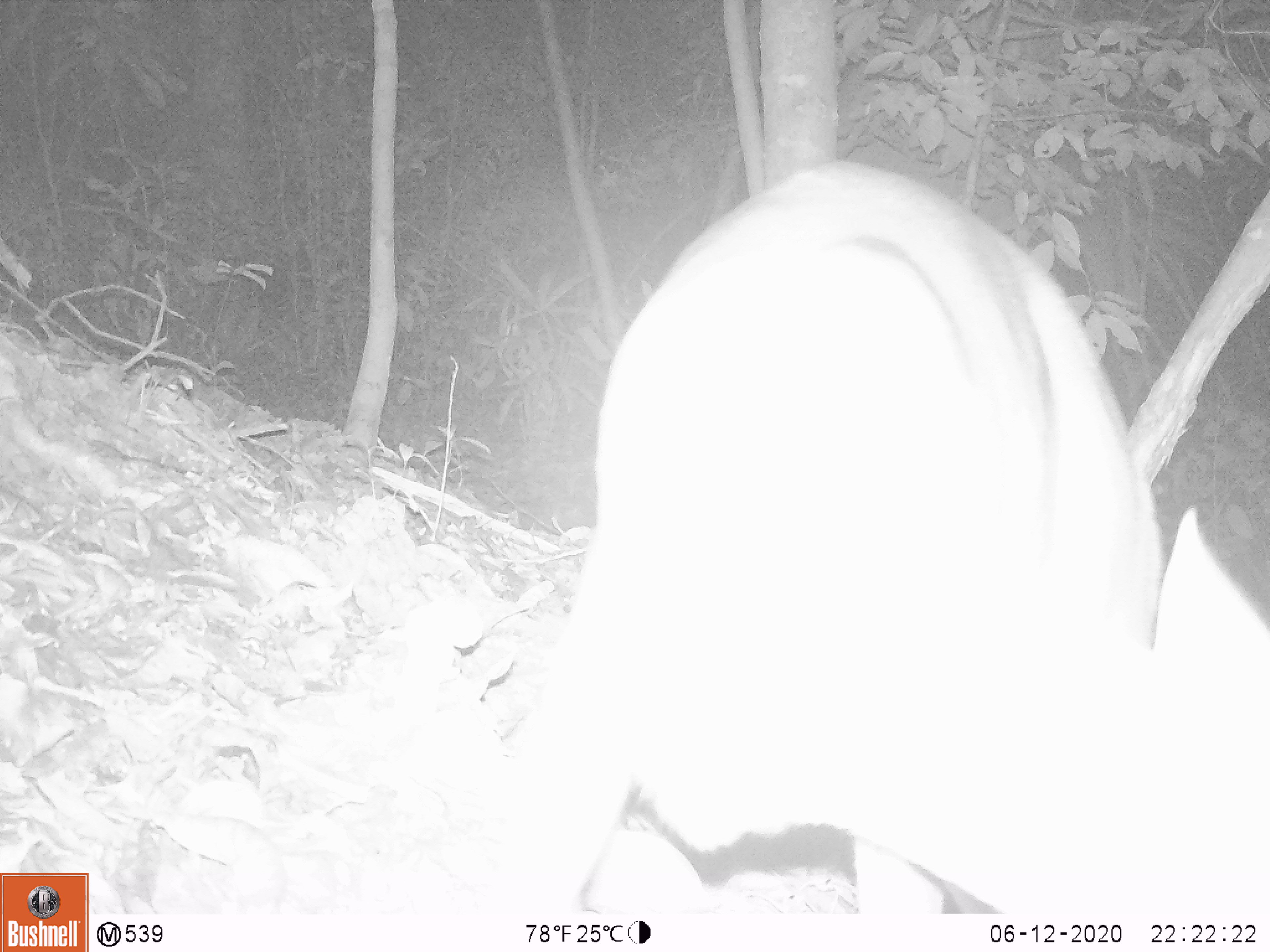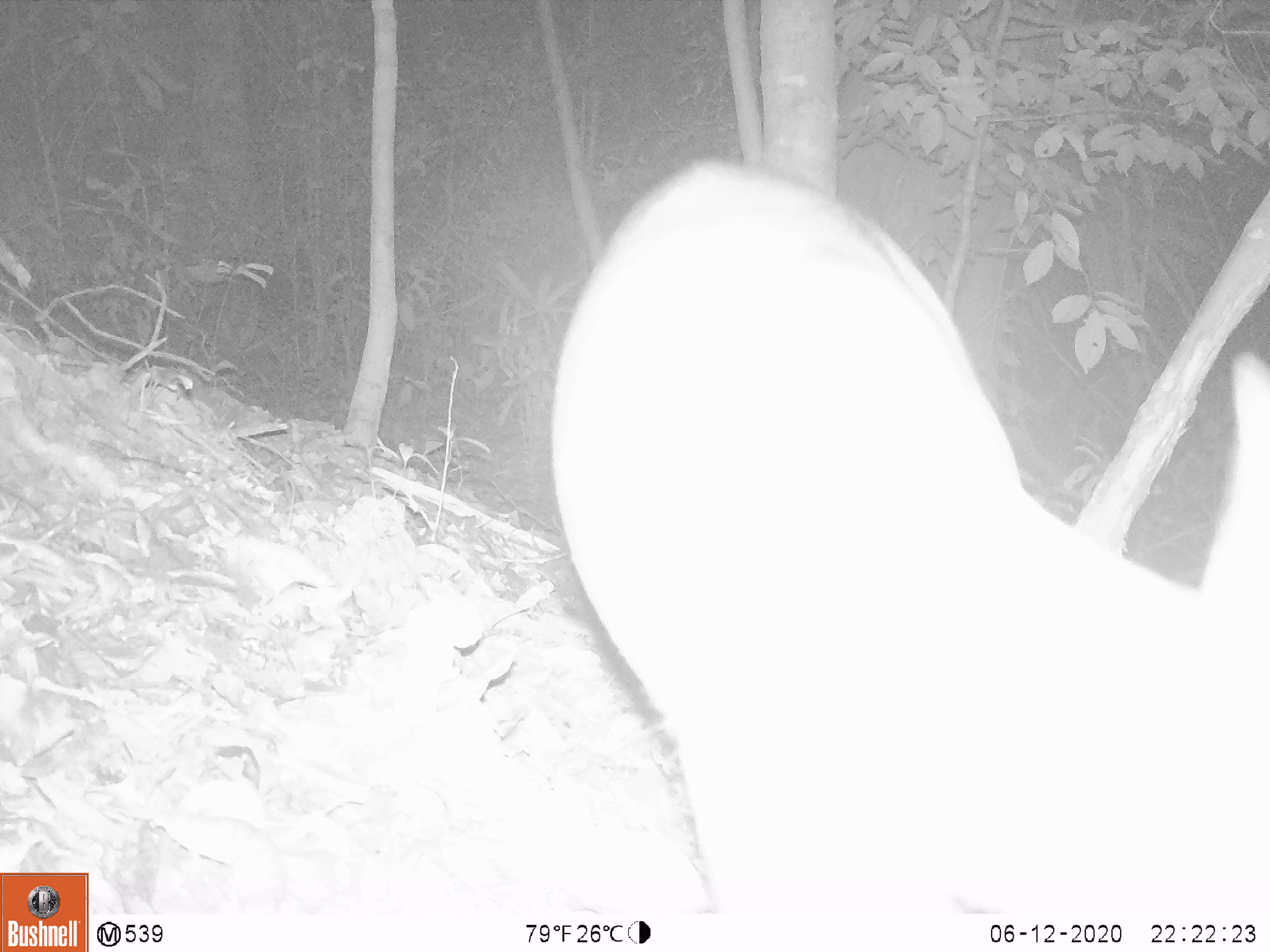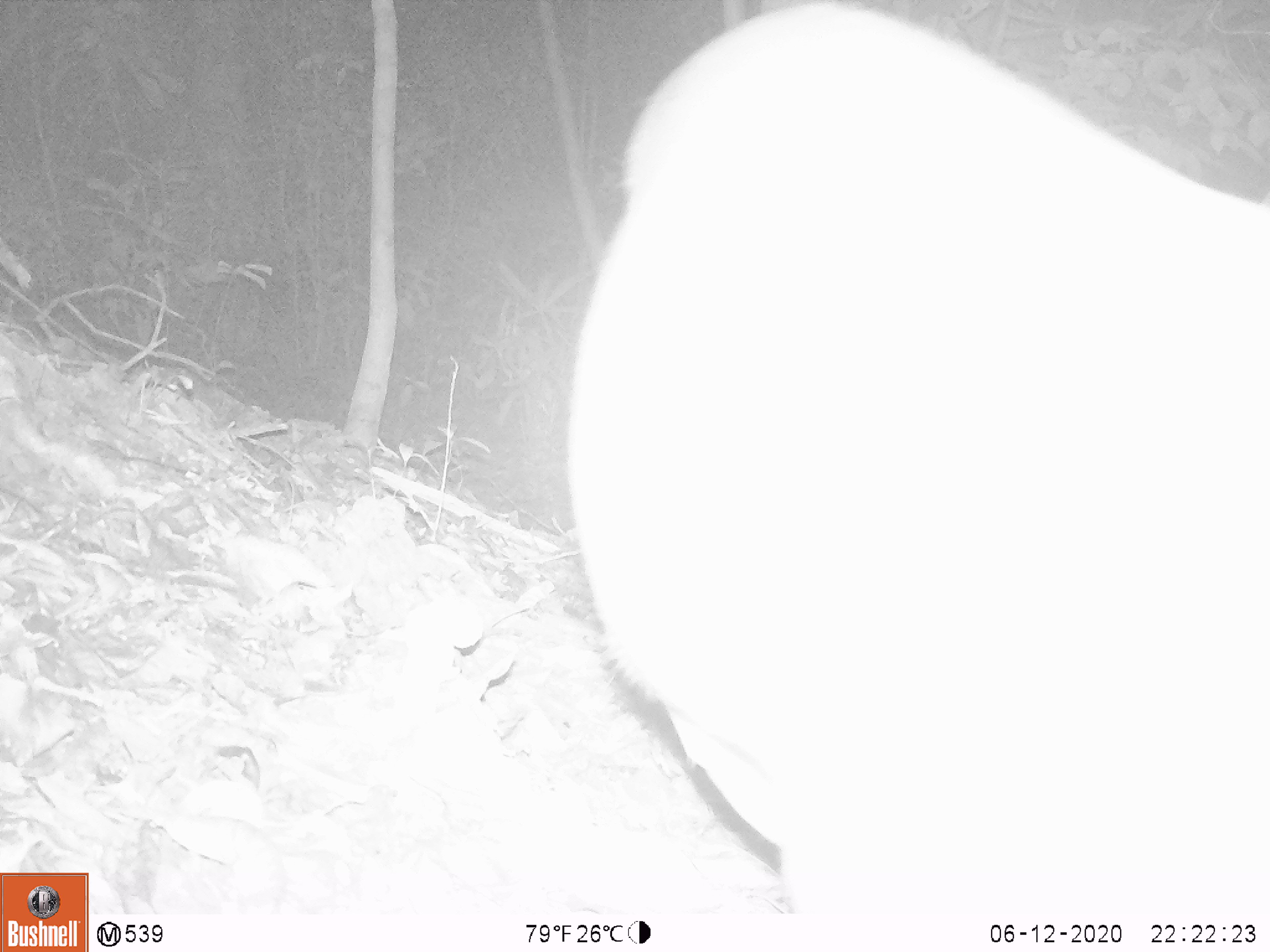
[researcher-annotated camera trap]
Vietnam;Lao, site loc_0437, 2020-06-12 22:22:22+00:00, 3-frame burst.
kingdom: Animalia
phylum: Chordata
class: Mammalia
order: Artiodactyla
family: Cervidae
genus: Muntiacus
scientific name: Muntiacus rooseveltorum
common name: roosevelt's muntjac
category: roosevelts muntjac group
Roosevelts muntjac group (roosevelt's muntjac) (Muntiacus rooseveltorum). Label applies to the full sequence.